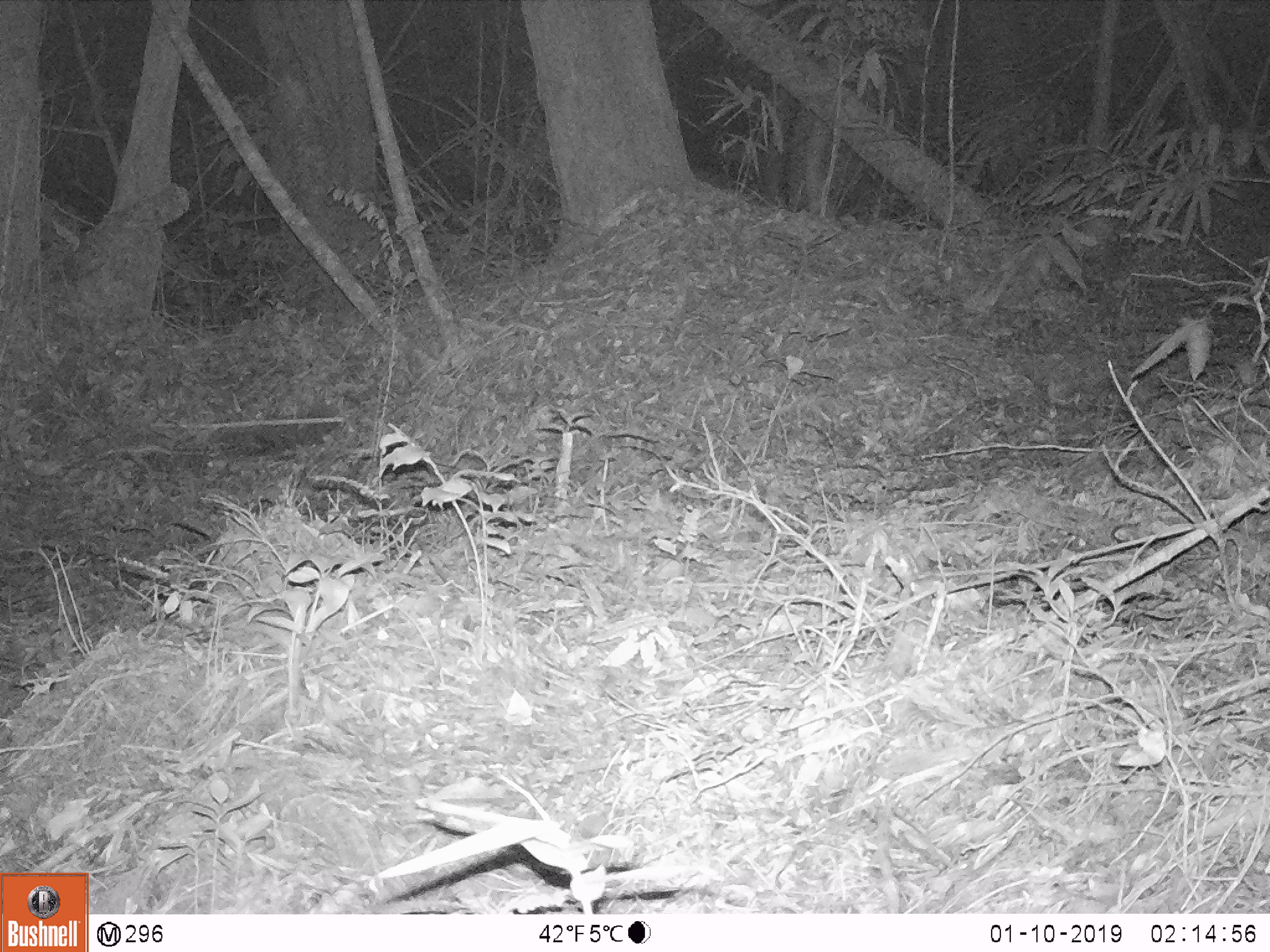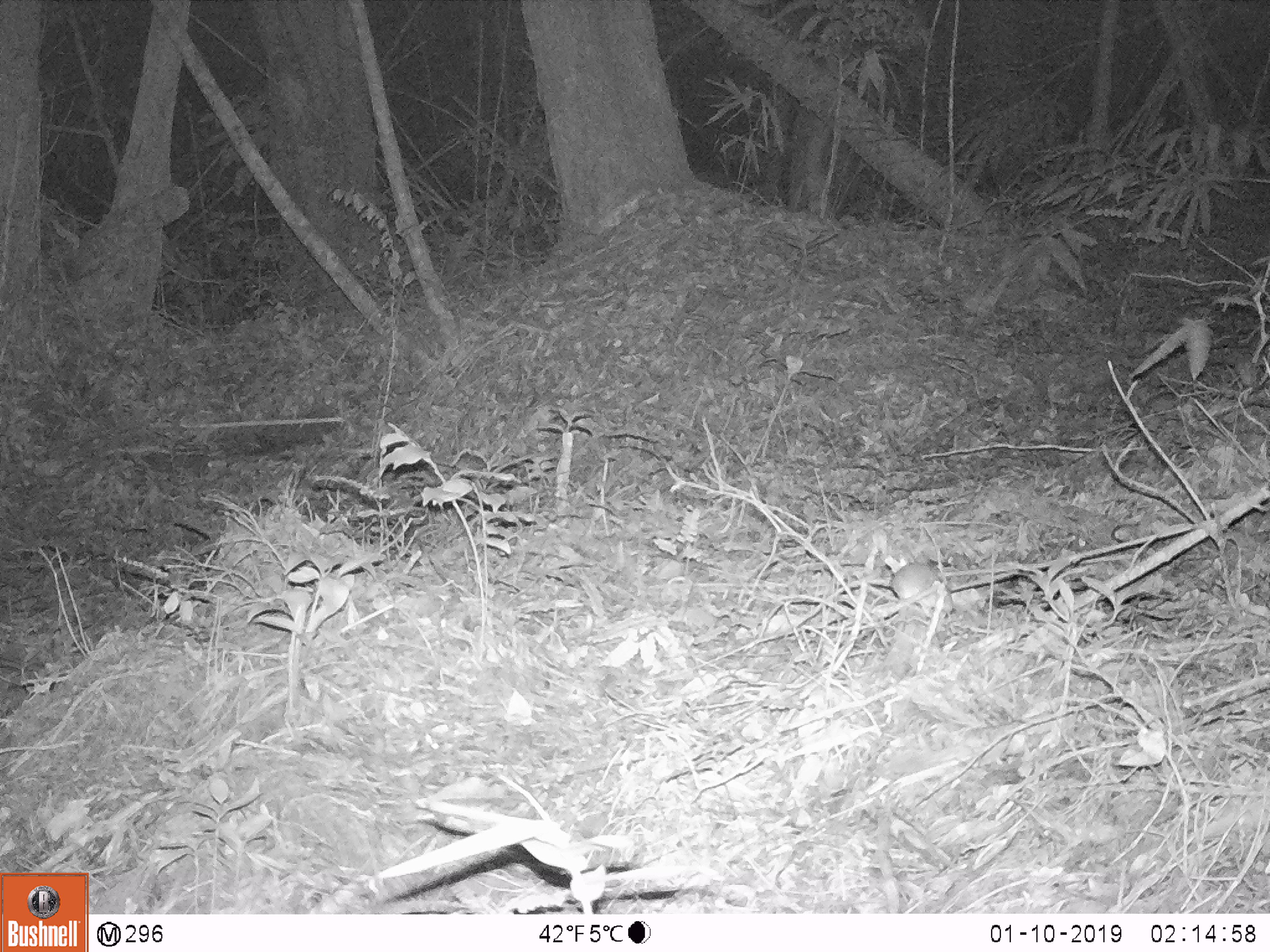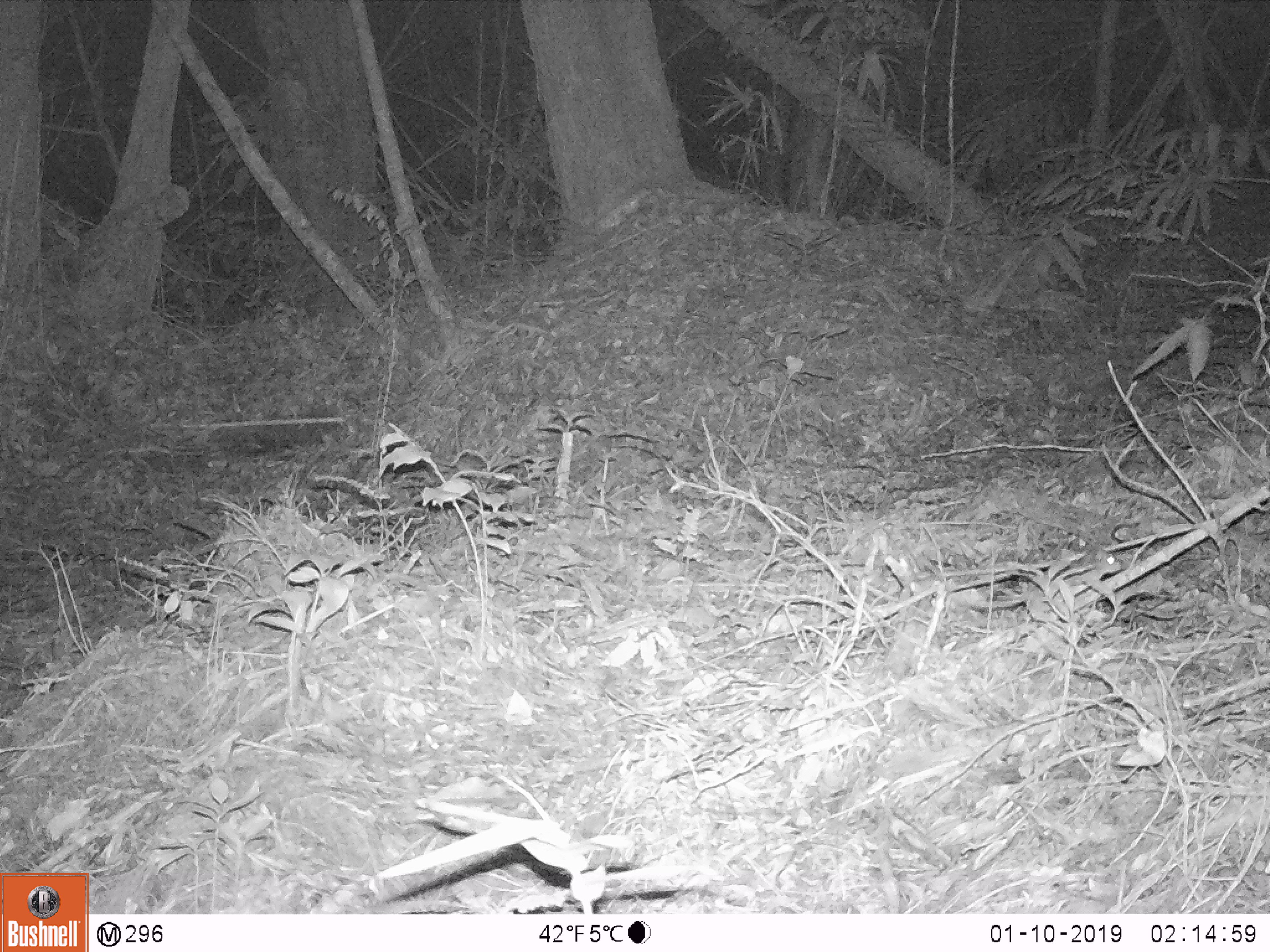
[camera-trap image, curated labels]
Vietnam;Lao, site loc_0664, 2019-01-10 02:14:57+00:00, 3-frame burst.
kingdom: Animalia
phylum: Chordata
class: Mammalia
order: Rodentia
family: Muridae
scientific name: Muridae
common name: old-world mice and rats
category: unidentified murid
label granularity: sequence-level